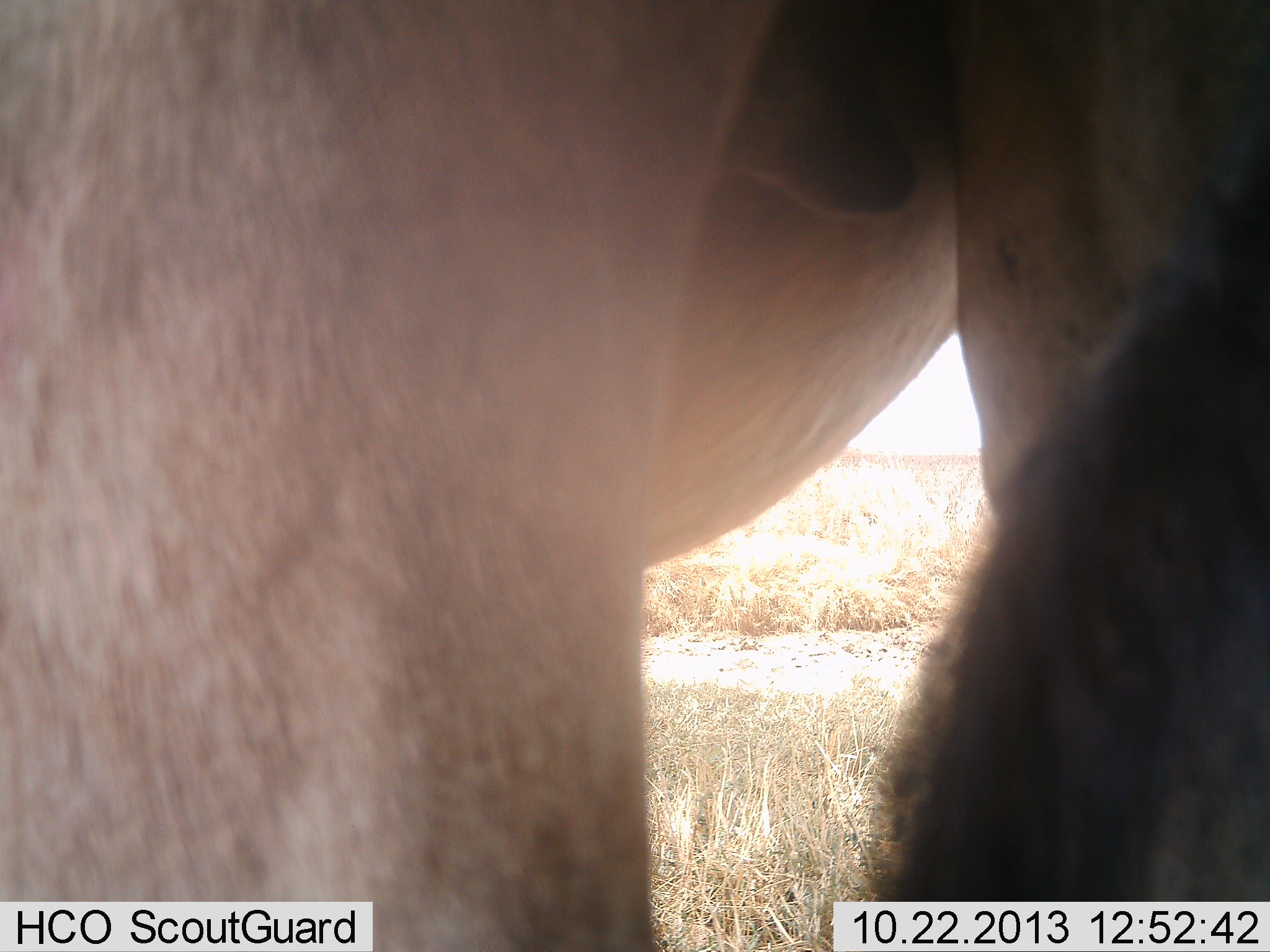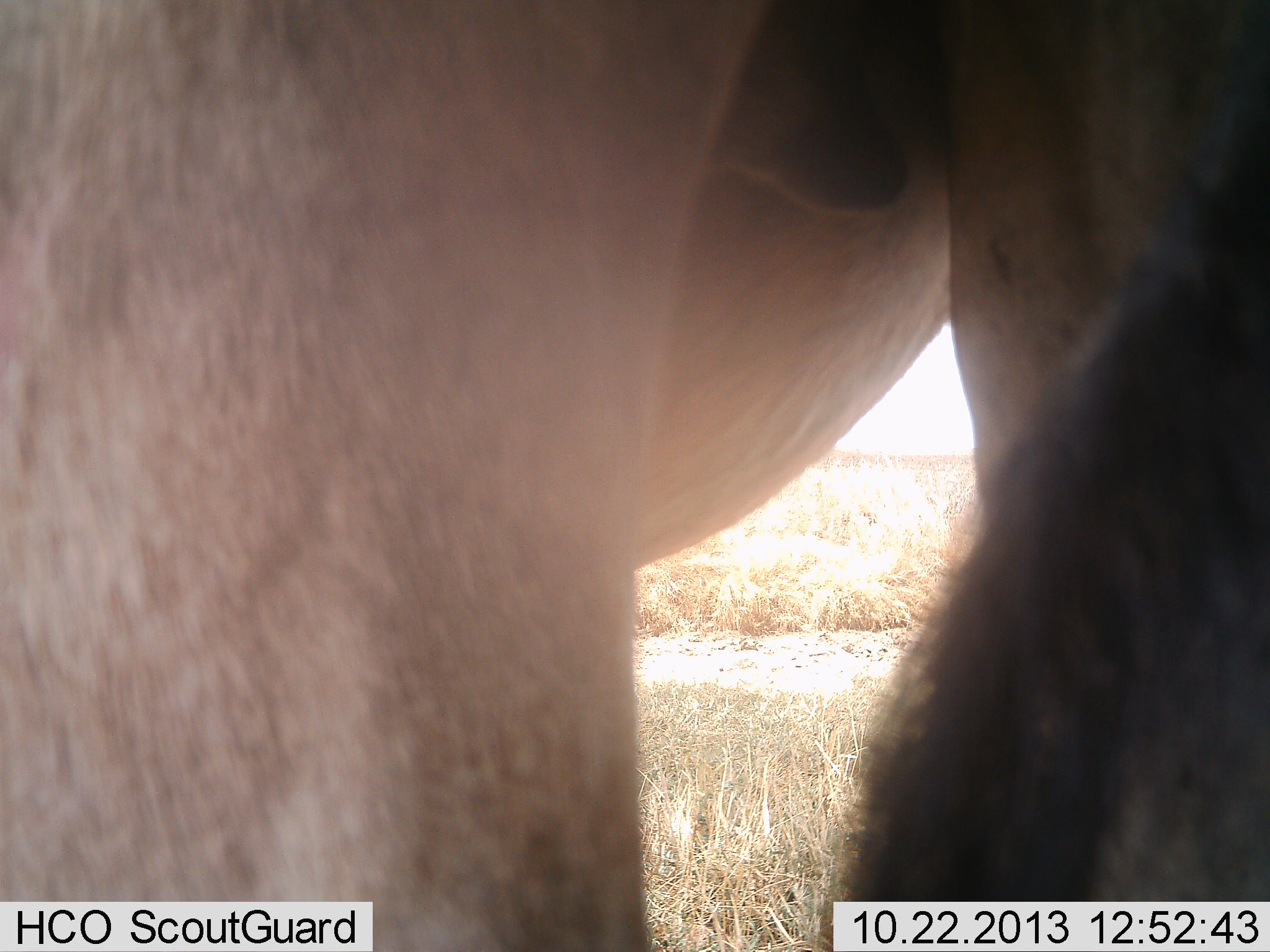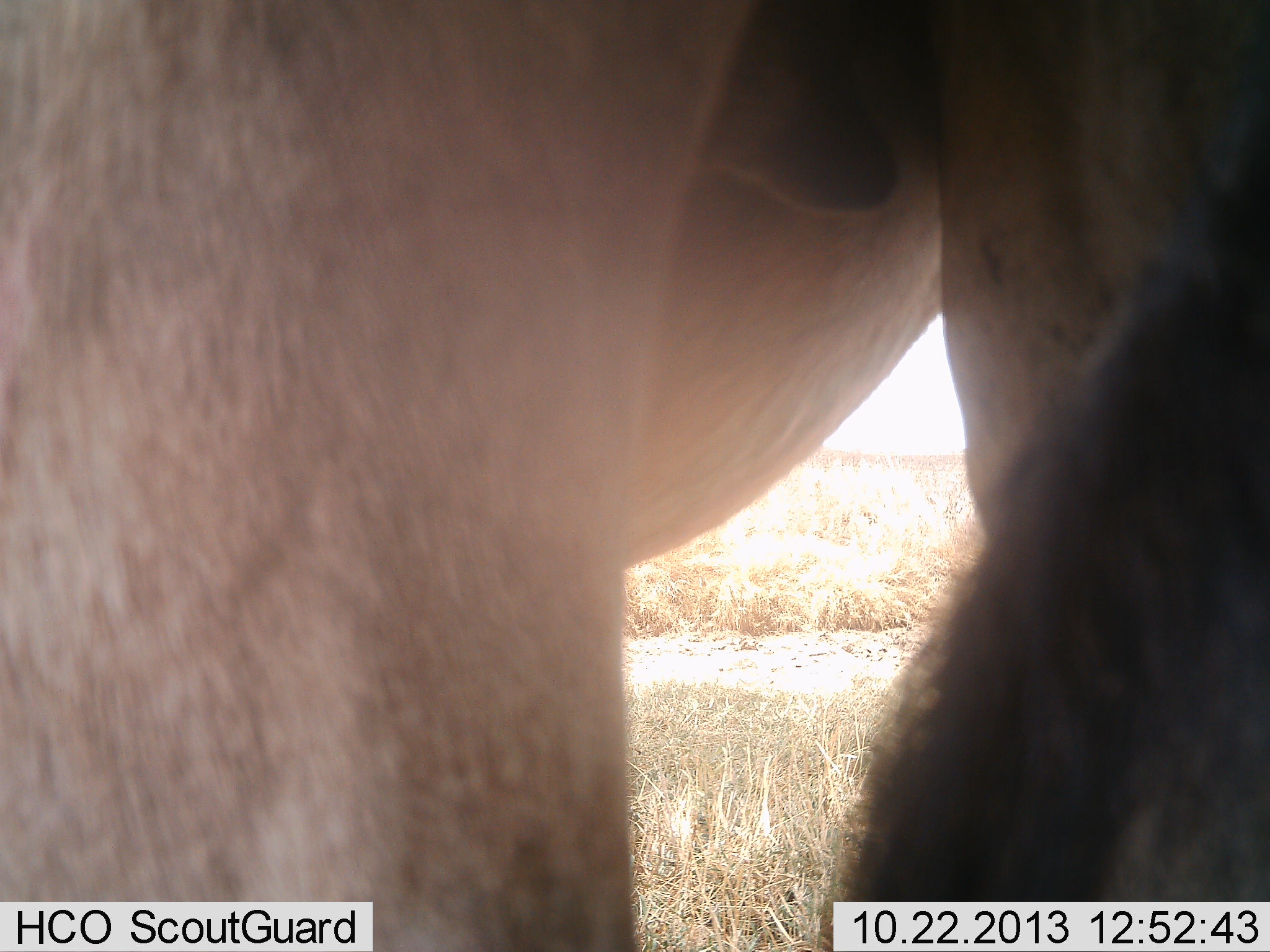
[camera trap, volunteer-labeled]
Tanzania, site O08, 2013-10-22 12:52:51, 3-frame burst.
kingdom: Animalia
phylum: Chordata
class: Mammalia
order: Artiodactyla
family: Bovidae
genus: Alcelaphus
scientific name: Alcelaphus buselaphus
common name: hartebeest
Hartebeest (Alcelaphus buselaphus), count 1. Behavior (volunteer vote fractions): standing 100%, resting 0%, moving 0%, interacting 0%. Young present (vote fraction): 0%. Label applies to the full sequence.